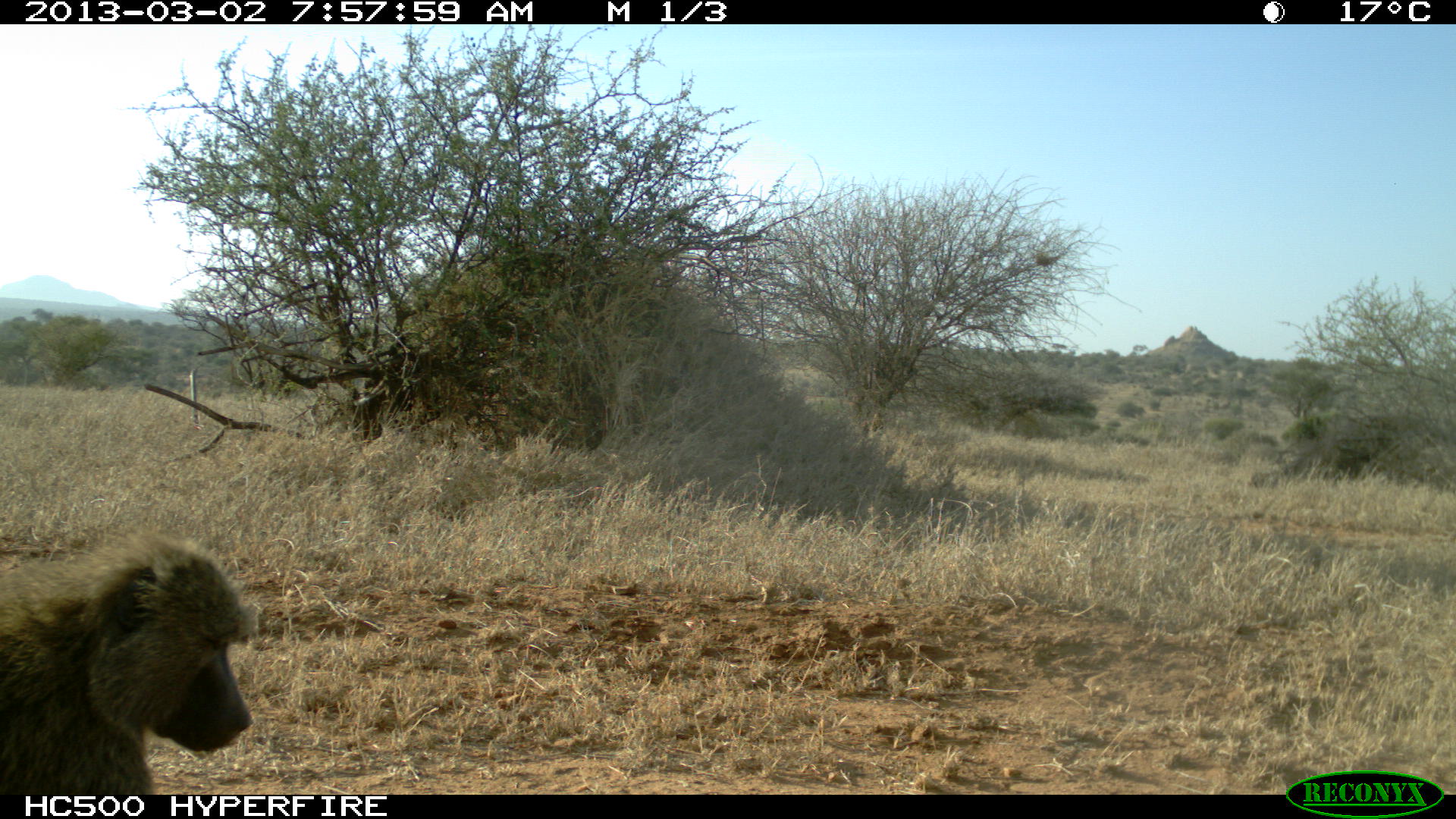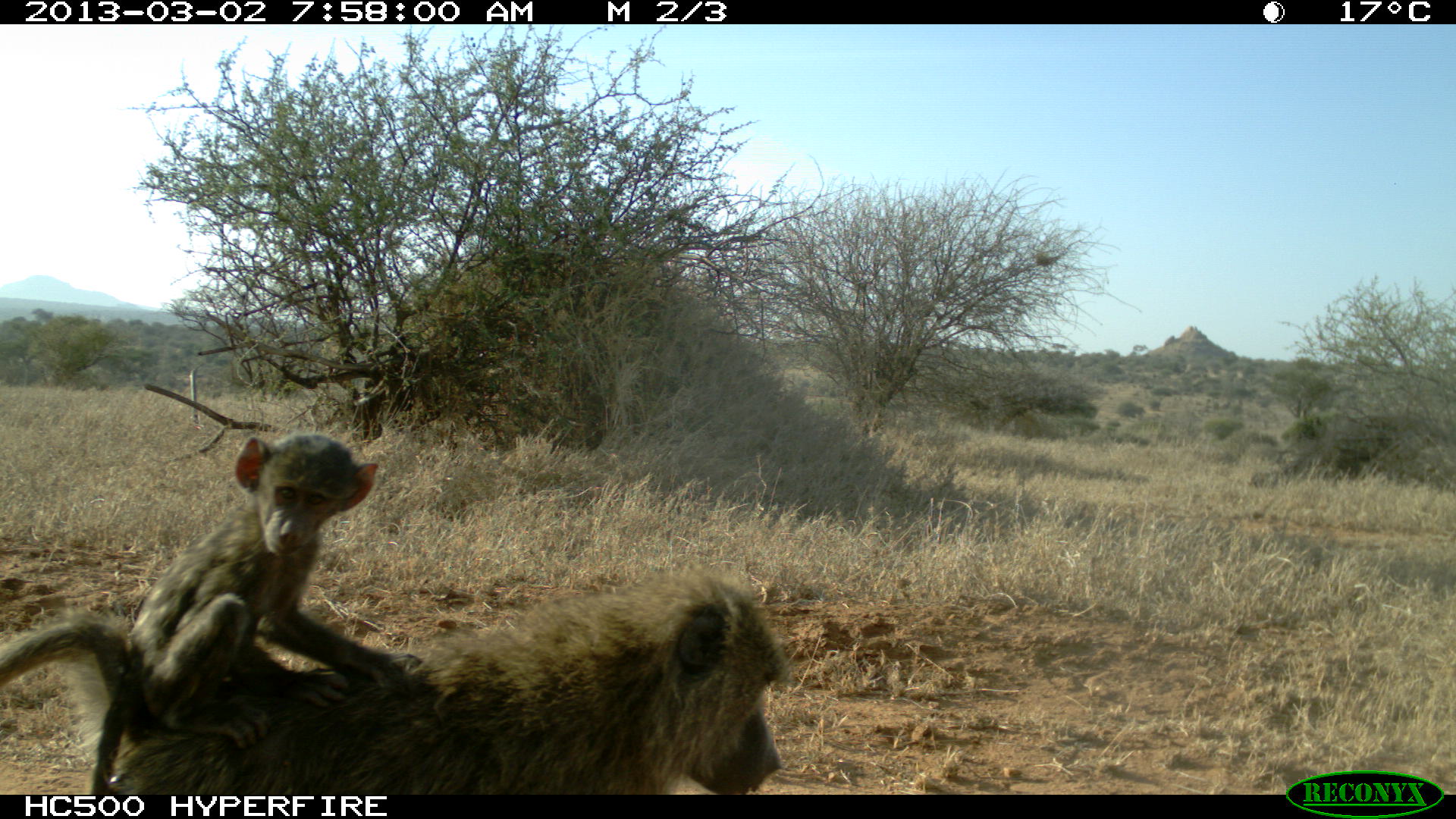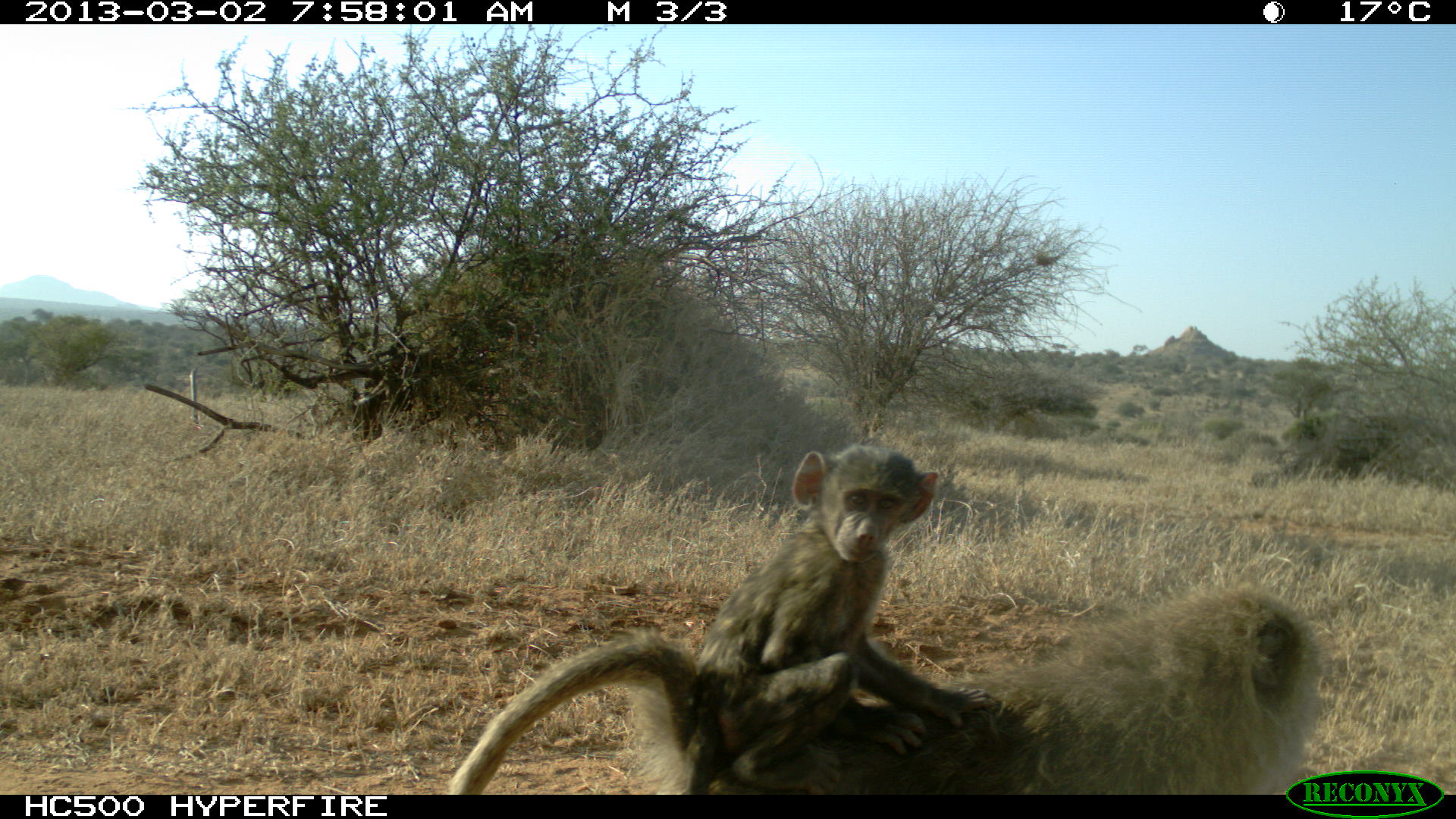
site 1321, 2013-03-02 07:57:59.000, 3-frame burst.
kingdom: Animalia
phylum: Chordata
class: Mammalia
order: Primates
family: Cercopithecidae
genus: Papio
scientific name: Papio anubis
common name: olive baboon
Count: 1.